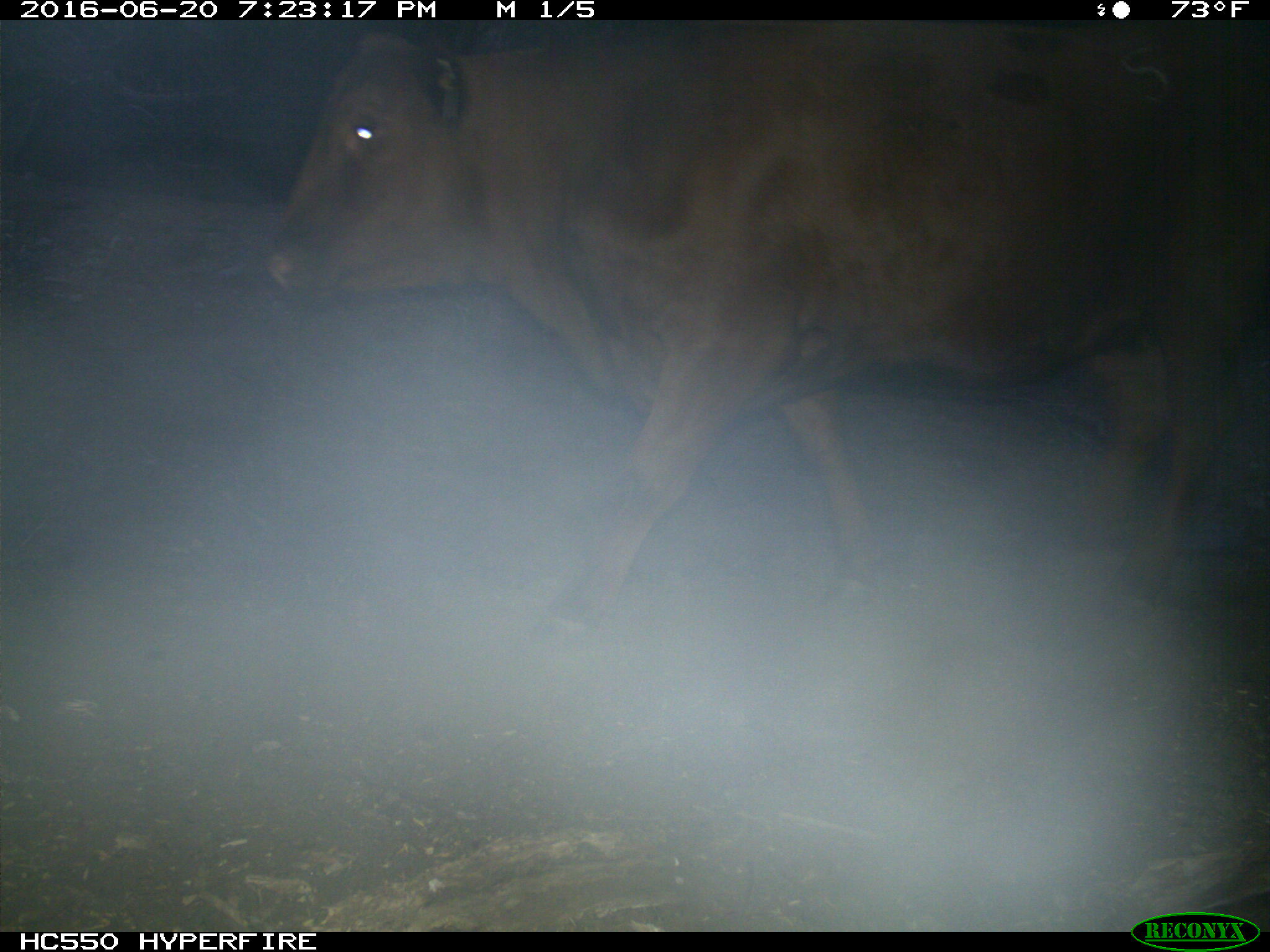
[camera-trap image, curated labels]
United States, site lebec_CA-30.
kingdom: Animalia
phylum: Chordata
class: Mammalia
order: Artiodactyla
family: Bovidae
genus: Bos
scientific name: Bos taurus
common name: domestic cow